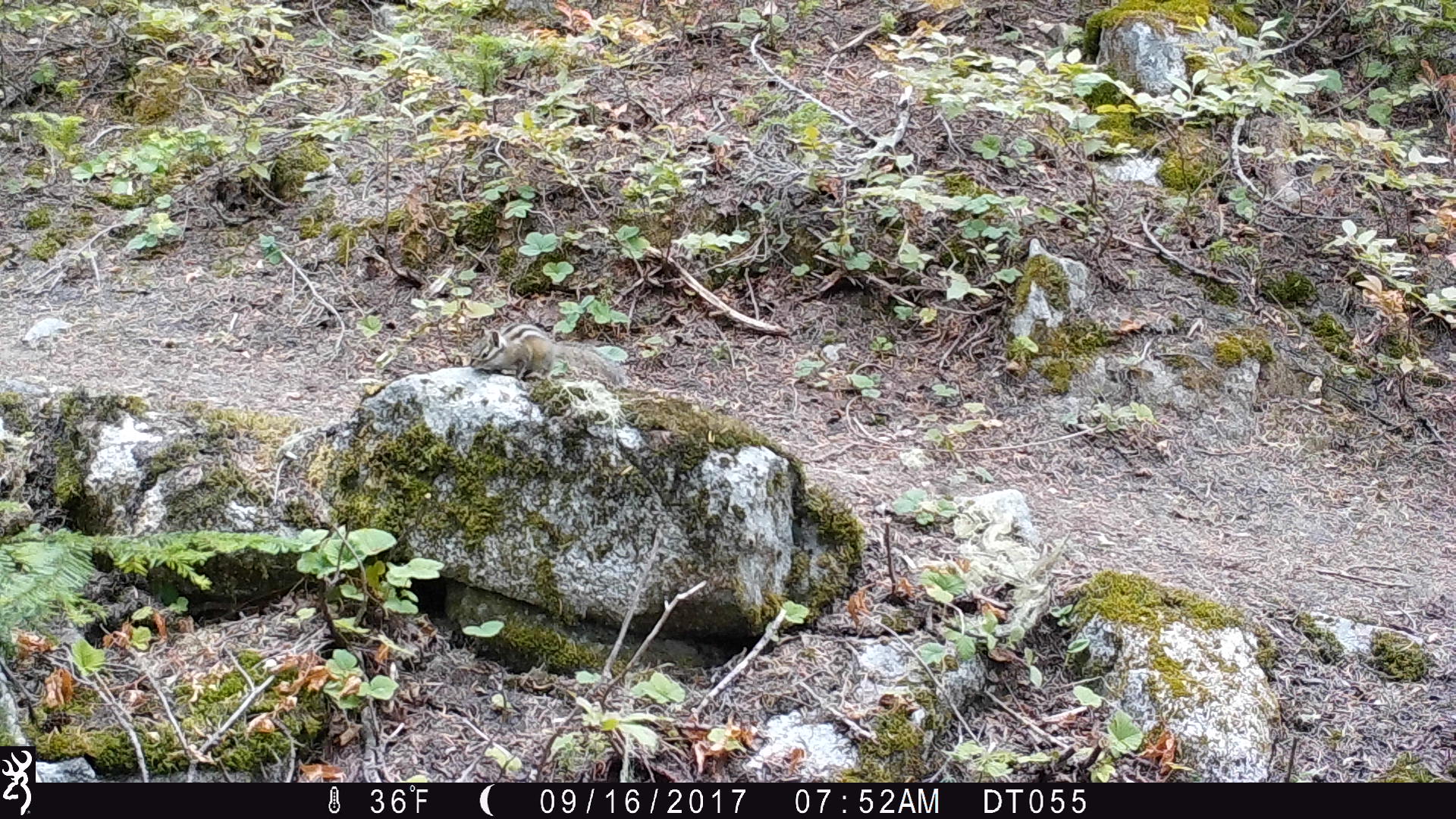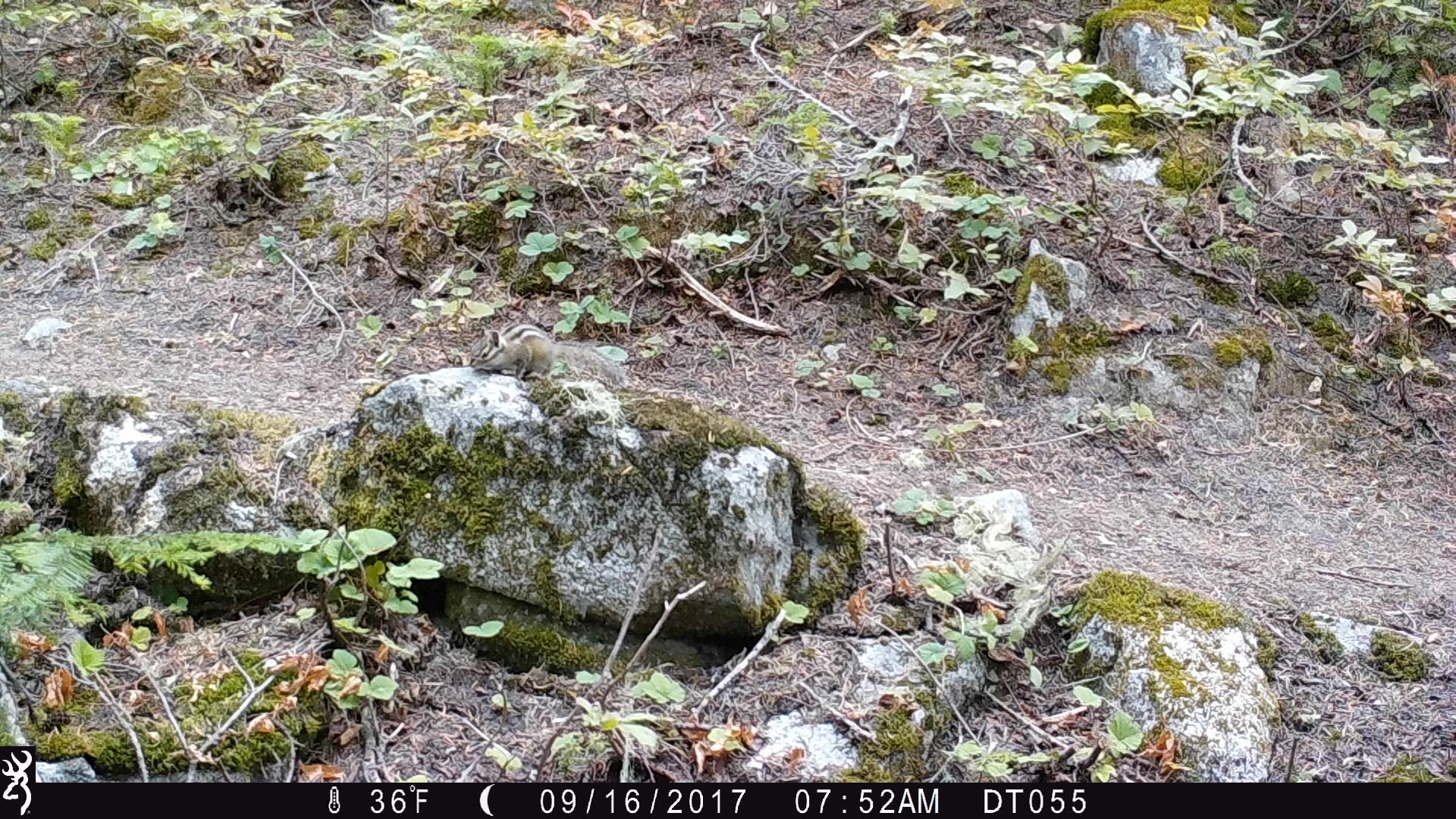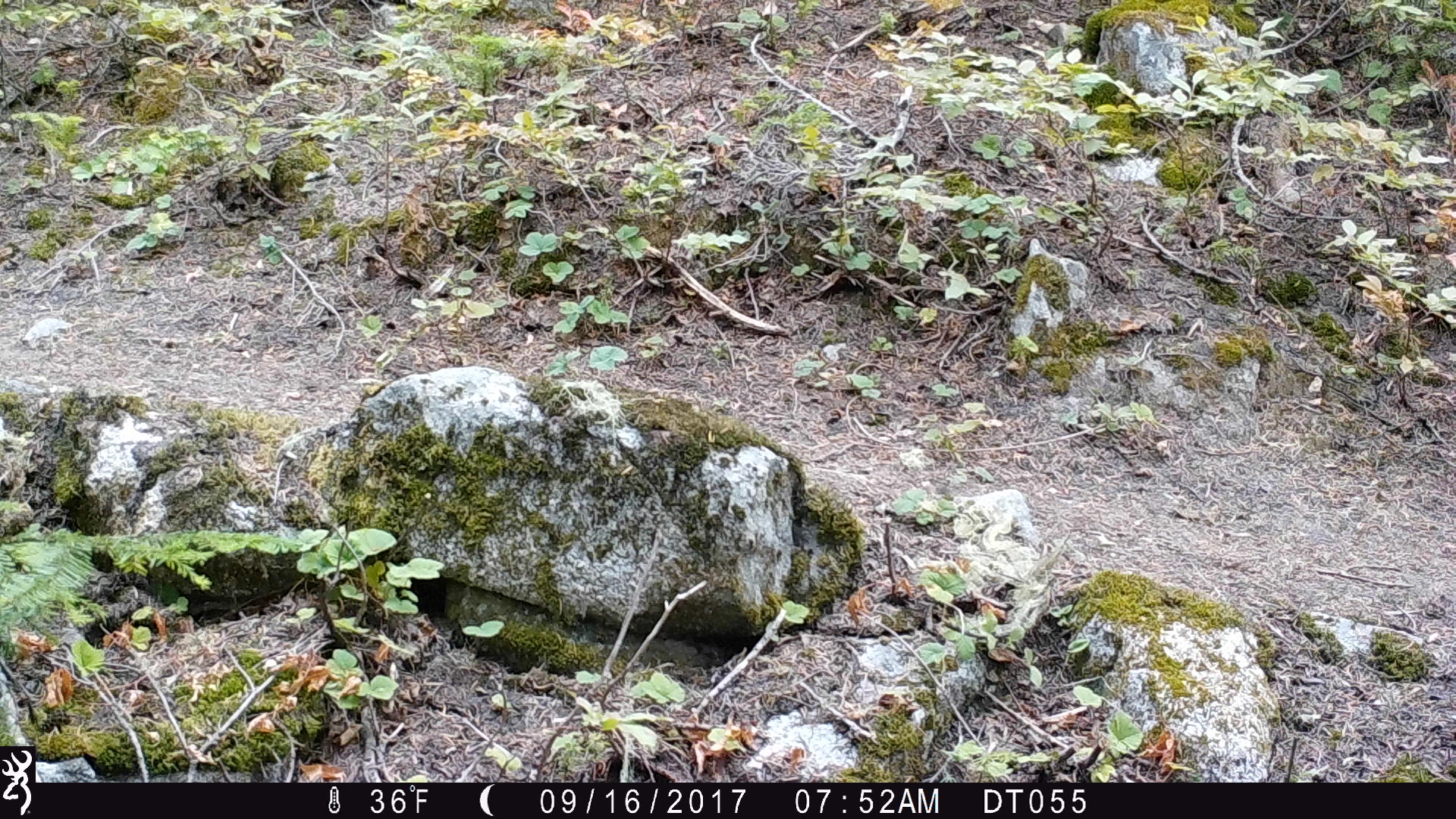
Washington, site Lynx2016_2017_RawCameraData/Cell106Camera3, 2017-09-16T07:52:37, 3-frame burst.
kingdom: Animalia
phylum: Chordata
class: Mammalia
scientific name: Mammalia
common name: small mammal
Small mammal (Mammalia). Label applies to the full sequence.